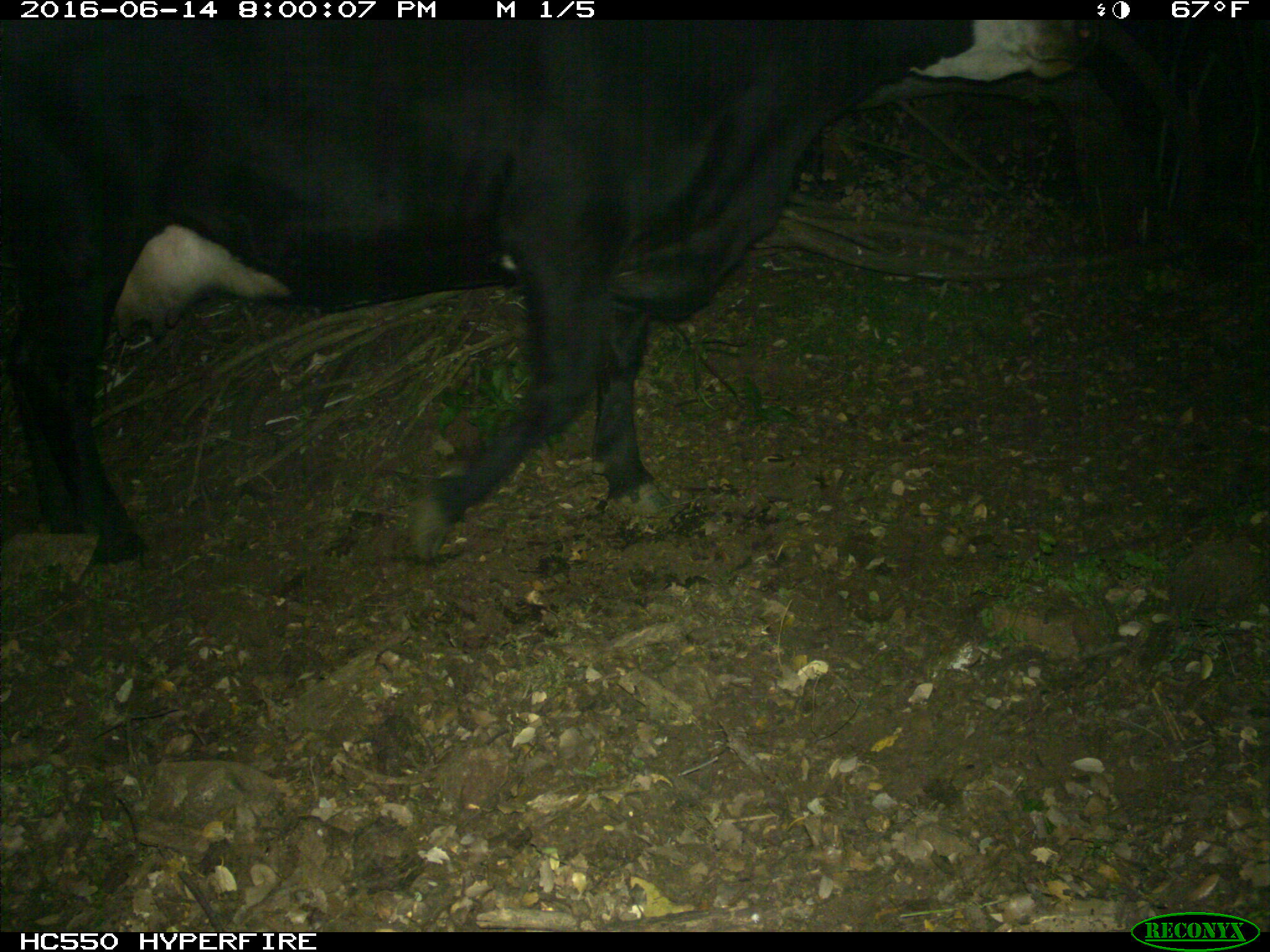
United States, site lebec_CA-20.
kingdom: Animalia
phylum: Chordata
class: Mammalia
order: Artiodactyla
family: Bovidae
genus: Bos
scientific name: Bos taurus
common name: domestic cow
Bos taurus (domestic cow).